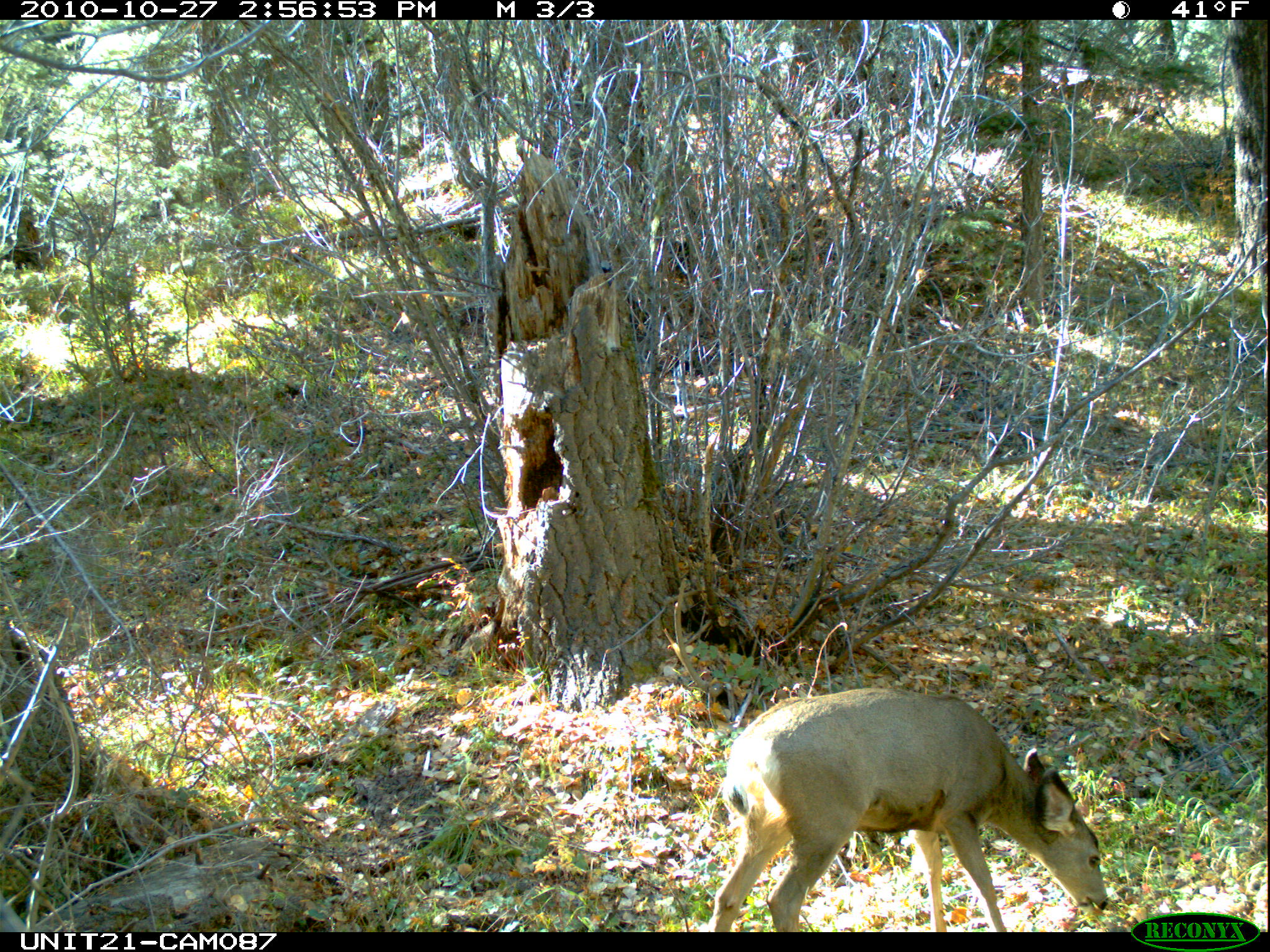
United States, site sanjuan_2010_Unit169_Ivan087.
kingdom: Animalia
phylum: Chordata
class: Mammalia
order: Artiodactyla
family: Cervidae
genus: Odocoileus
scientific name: Odocoileus hemionus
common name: mule deer